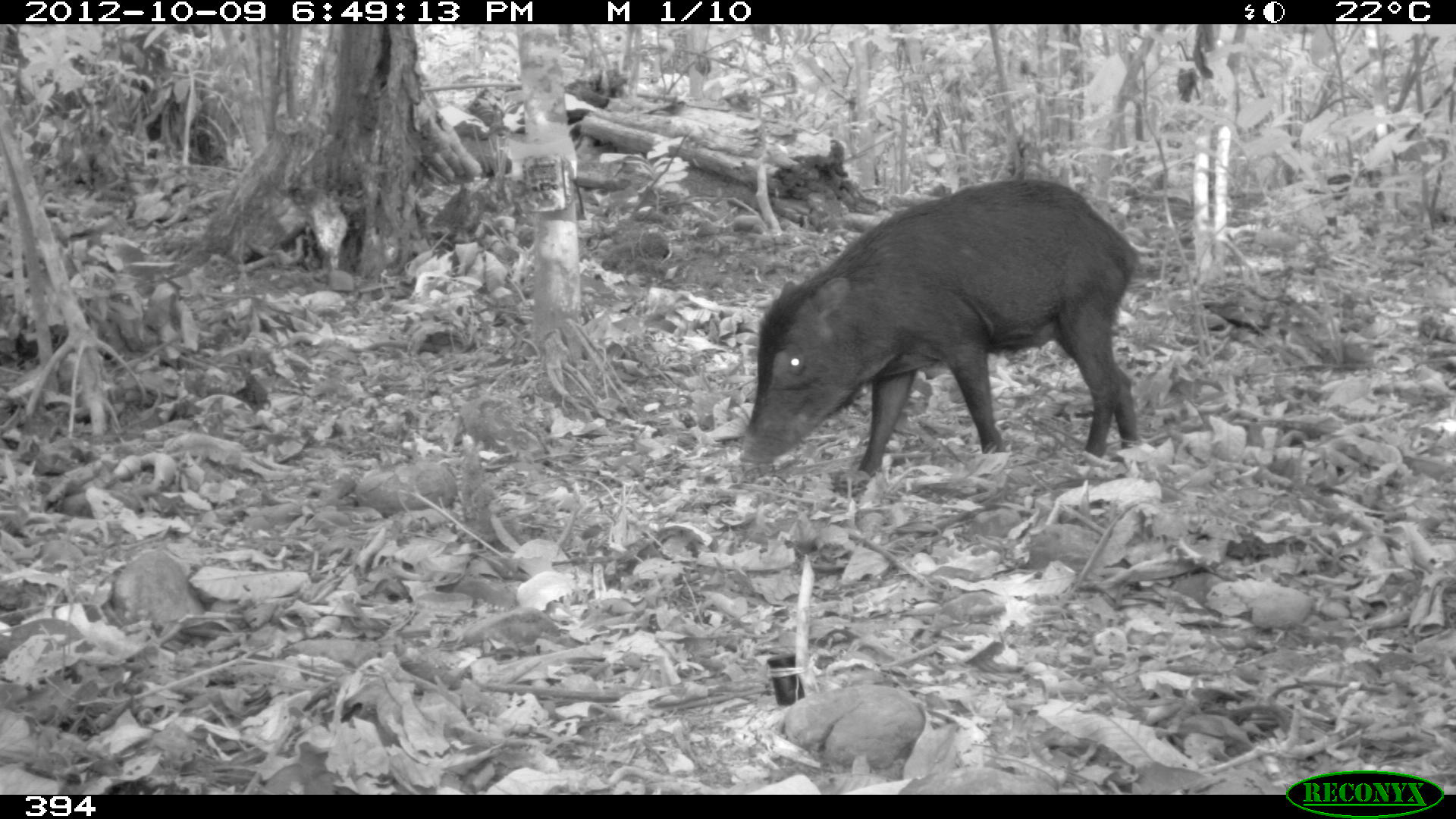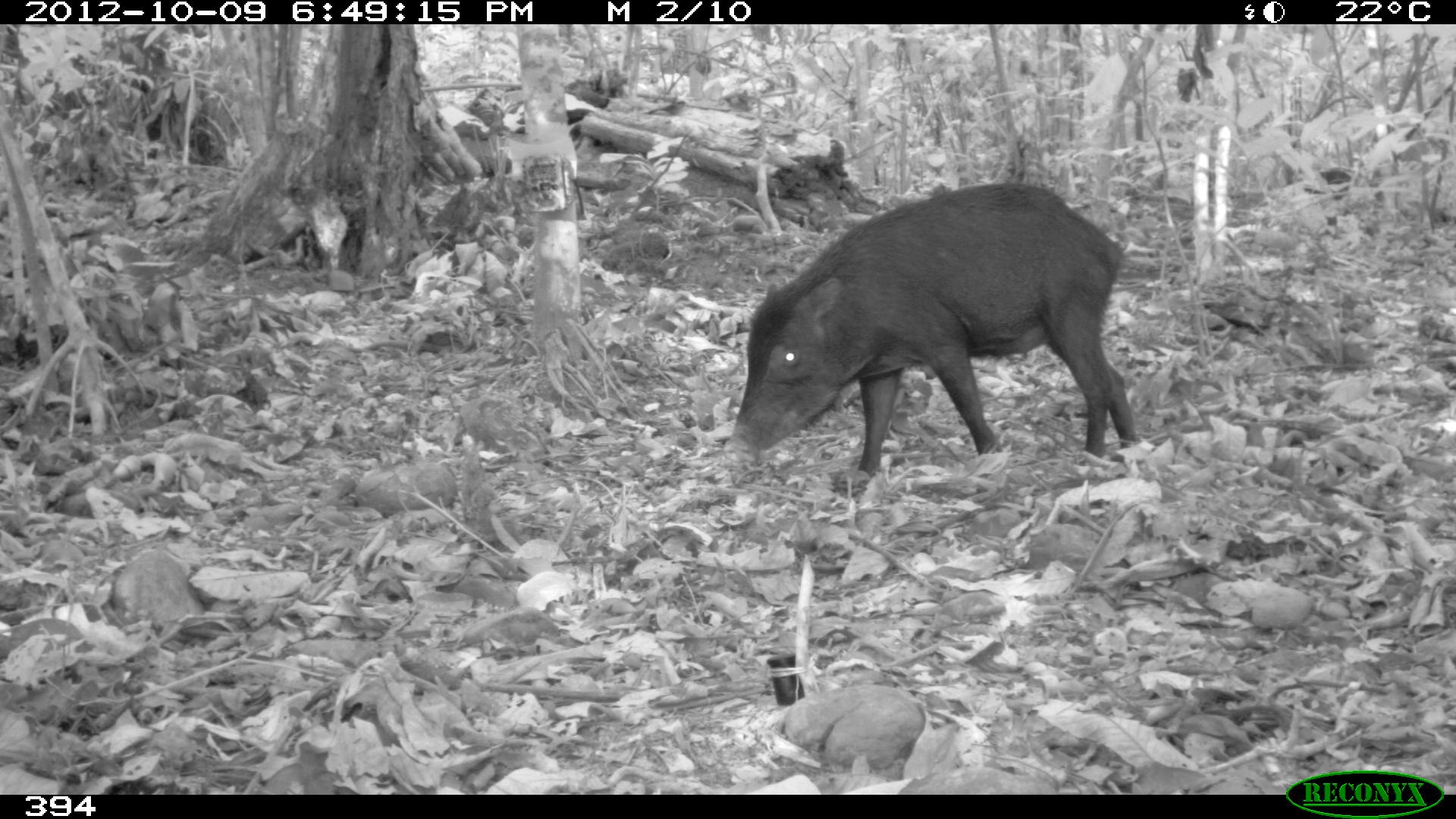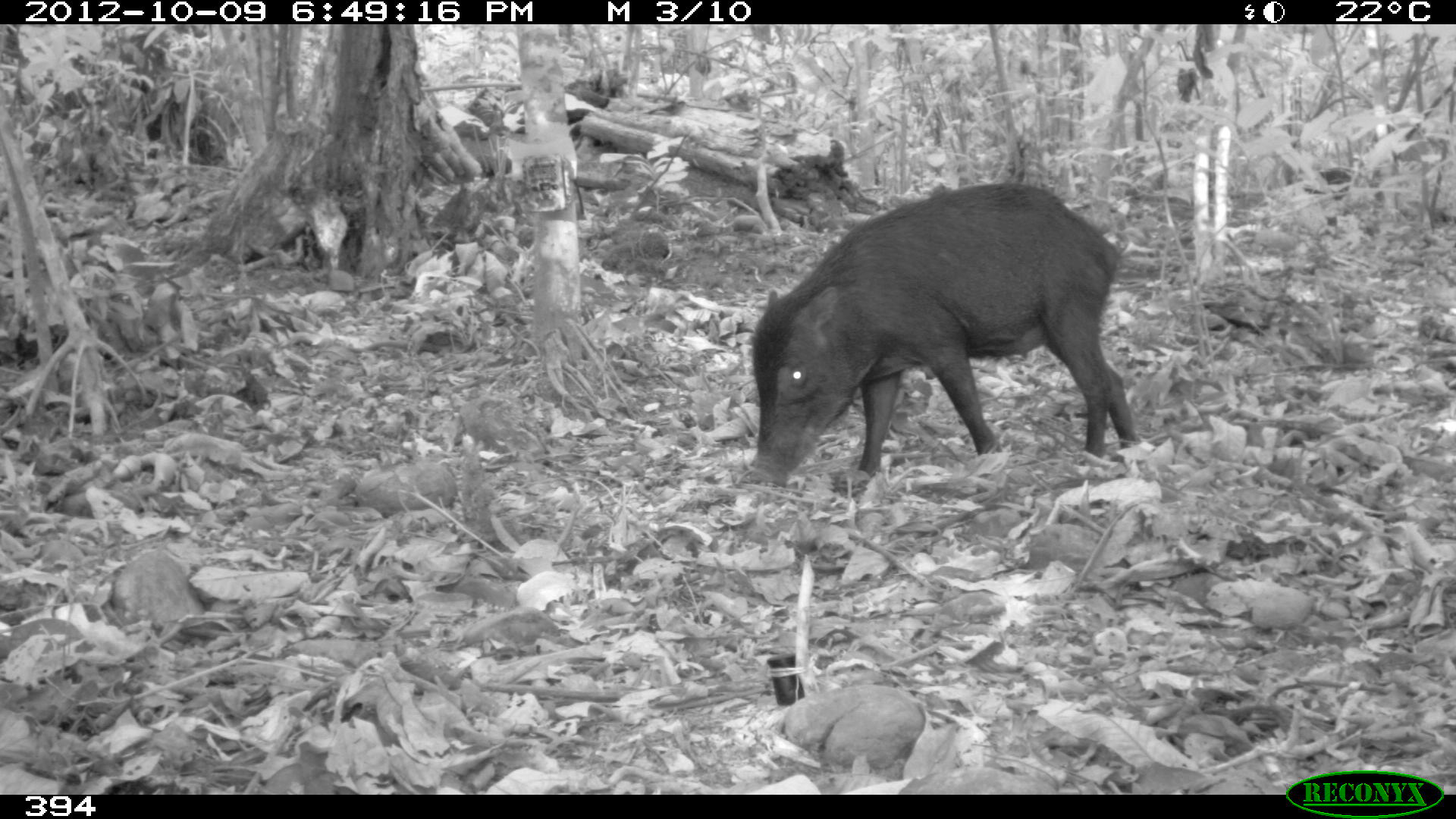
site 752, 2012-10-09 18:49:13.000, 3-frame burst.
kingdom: Animalia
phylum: Chordata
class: Mammalia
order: Artiodactyla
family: Tayassuidae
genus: Tayassu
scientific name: Tayassu pecari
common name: white-lipped peccary